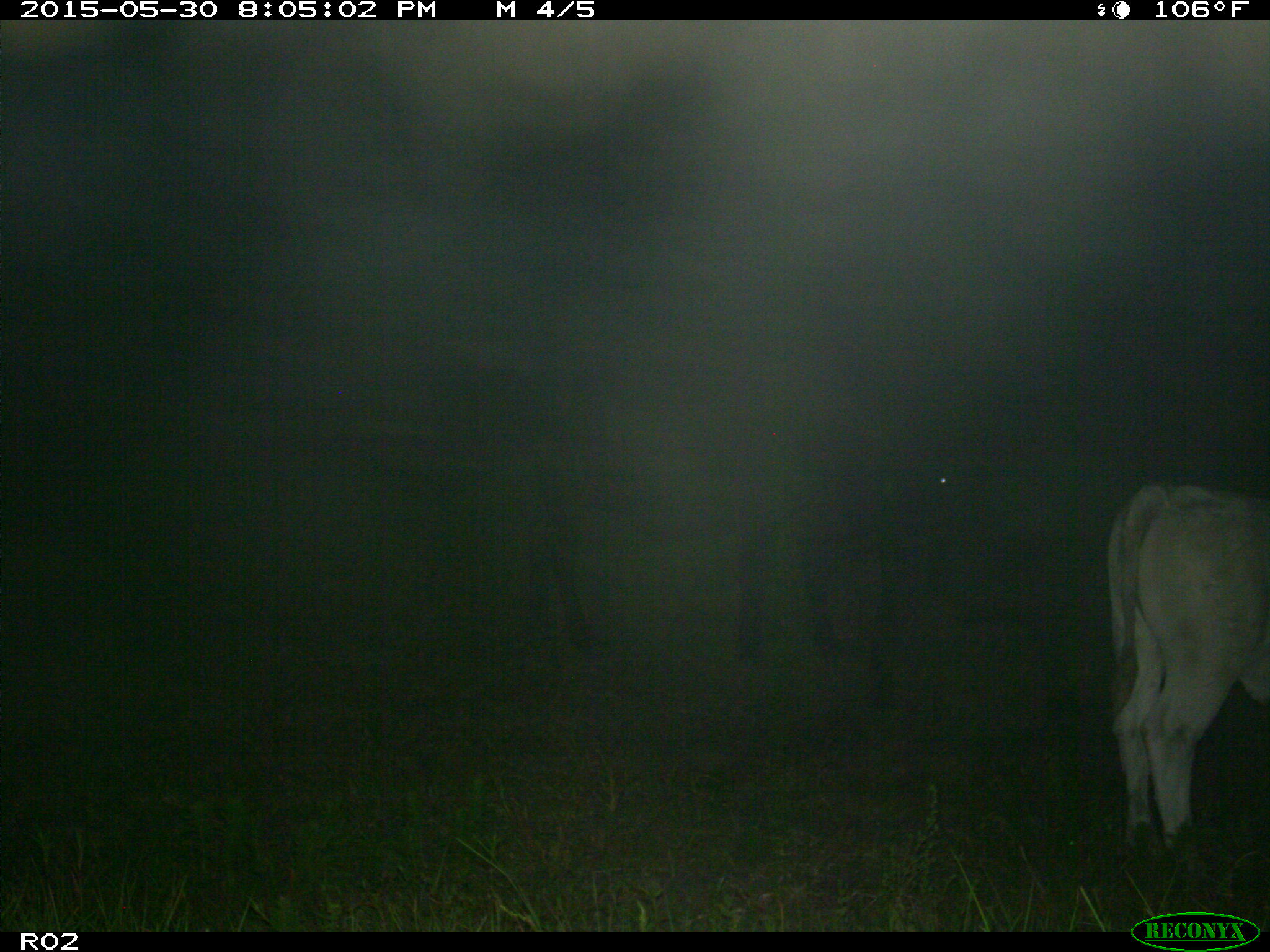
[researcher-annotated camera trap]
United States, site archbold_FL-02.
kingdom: Animalia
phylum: Chordata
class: Mammalia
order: Artiodactyla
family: Bovidae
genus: Bos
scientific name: Bos taurus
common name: domestic cow